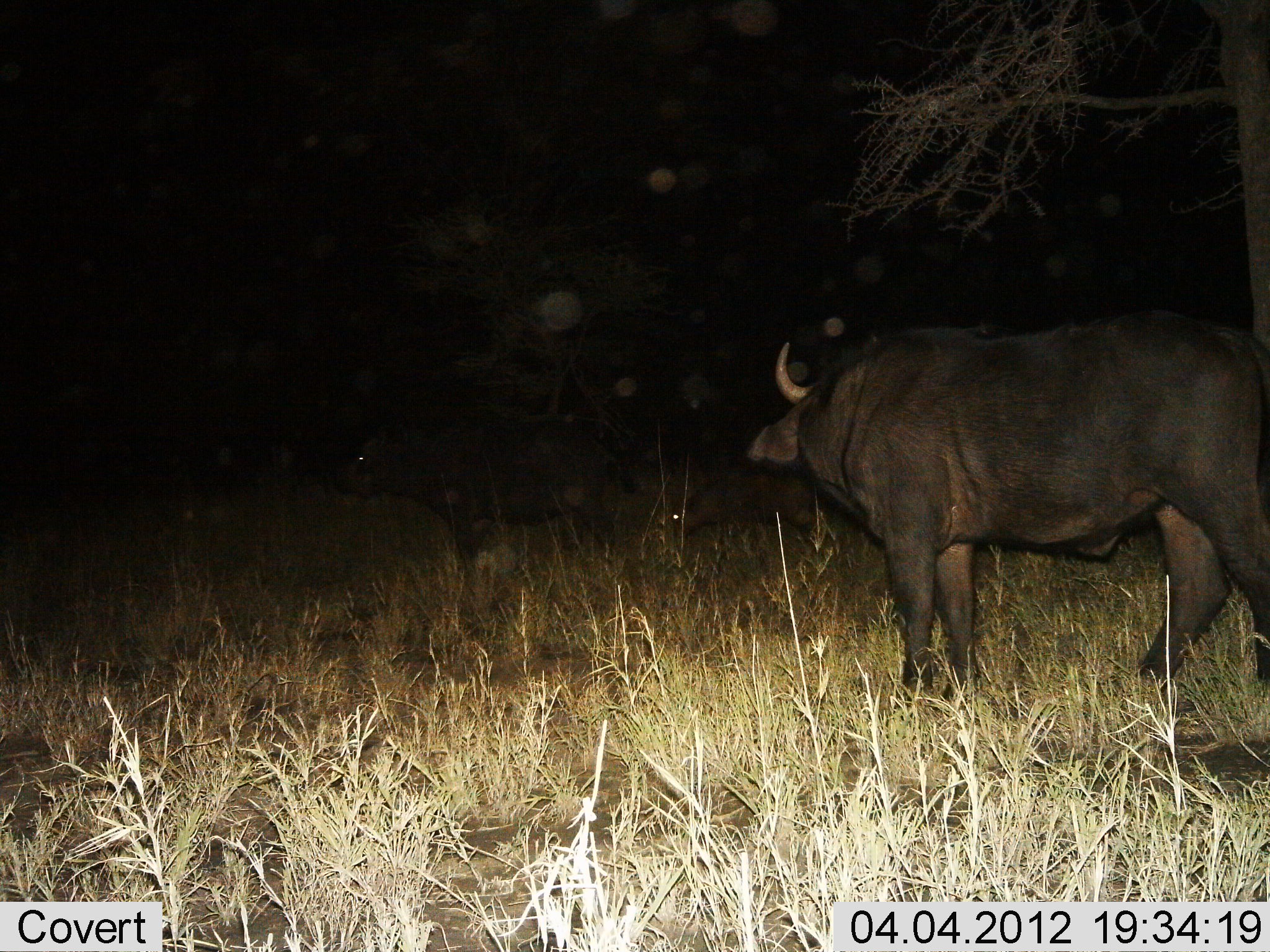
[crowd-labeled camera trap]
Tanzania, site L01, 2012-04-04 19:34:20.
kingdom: Animalia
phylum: Chordata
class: Mammalia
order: Artiodactyla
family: Bovidae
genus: Syncerus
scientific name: Syncerus caffer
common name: cape buffalo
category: buffalo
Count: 3.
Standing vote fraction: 85%.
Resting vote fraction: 0%.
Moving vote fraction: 15%.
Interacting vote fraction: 0%.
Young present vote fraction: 15%.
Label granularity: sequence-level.